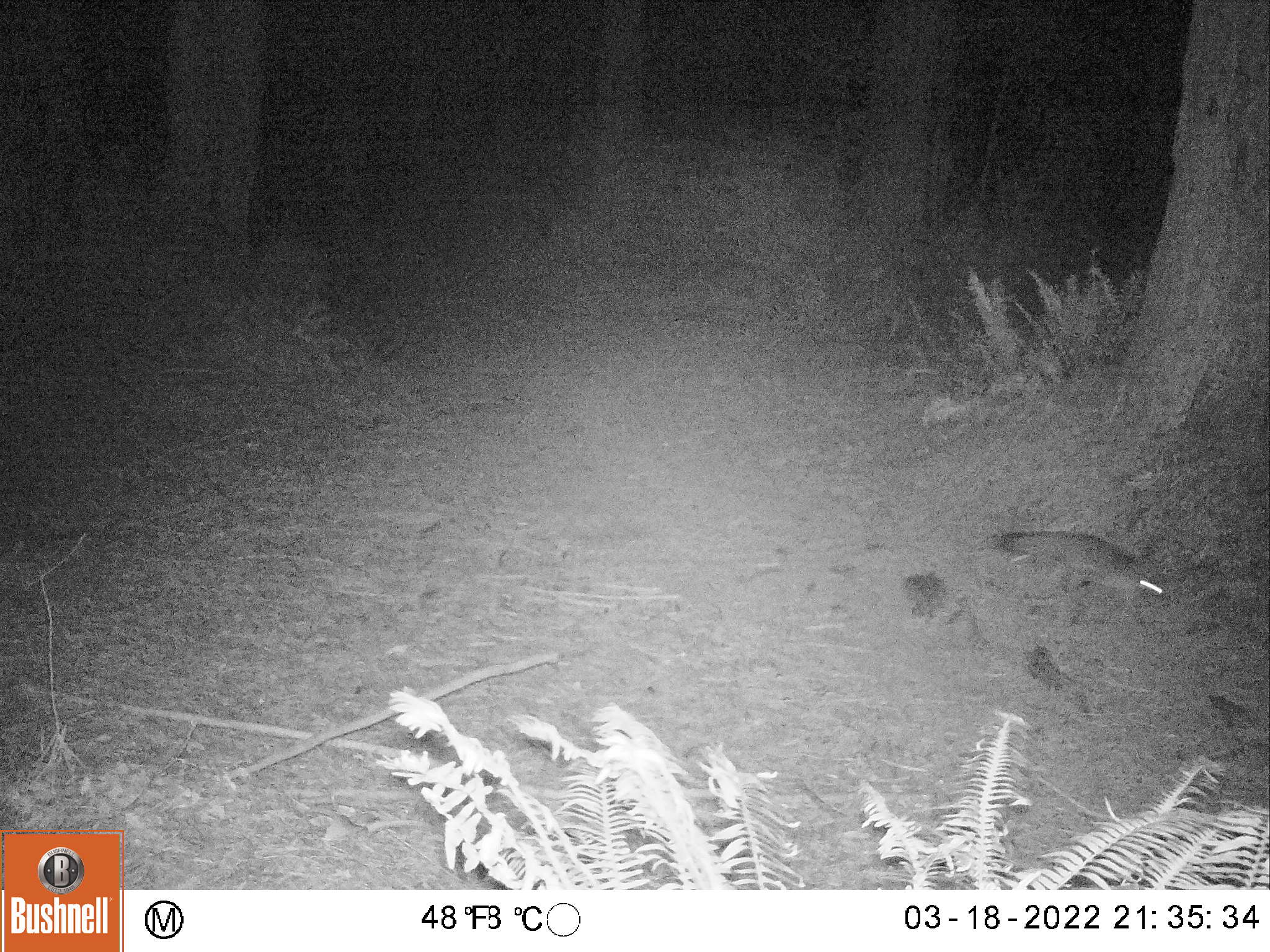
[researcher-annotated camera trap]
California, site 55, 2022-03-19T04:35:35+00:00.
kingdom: Animalia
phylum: Chordata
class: Mammalia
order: Carnivora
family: Canidae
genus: Urocyon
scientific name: Urocyon cinereoargenteus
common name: gray fox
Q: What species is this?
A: Gray fox (Urocyon cinereoargenteus).